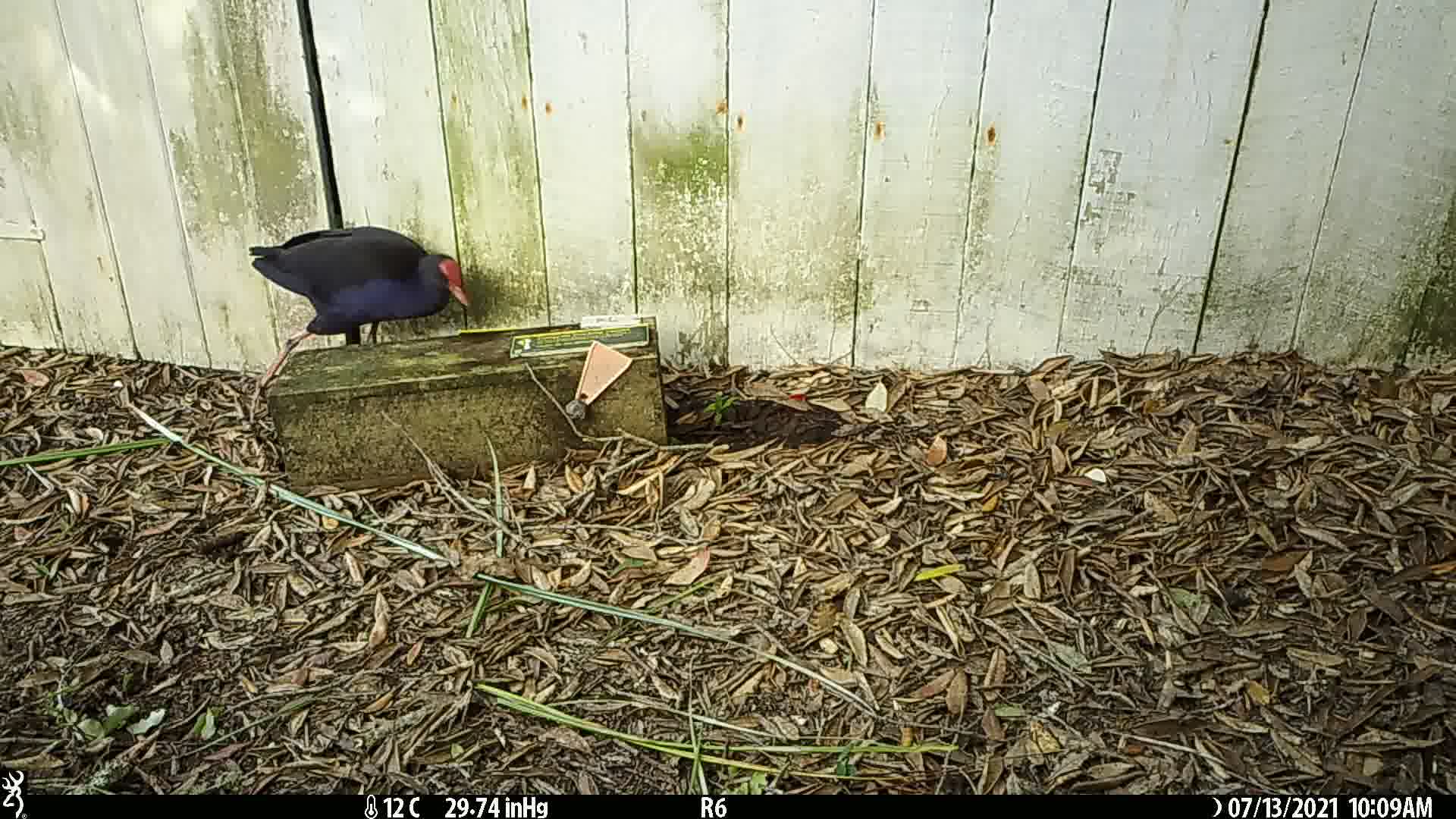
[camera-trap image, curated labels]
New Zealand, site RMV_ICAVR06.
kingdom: Animalia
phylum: Chordata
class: Aves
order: Gruiformes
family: Rallidae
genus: Porphyrio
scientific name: Porphyrio melanotus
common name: australasian swamphen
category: pukeko